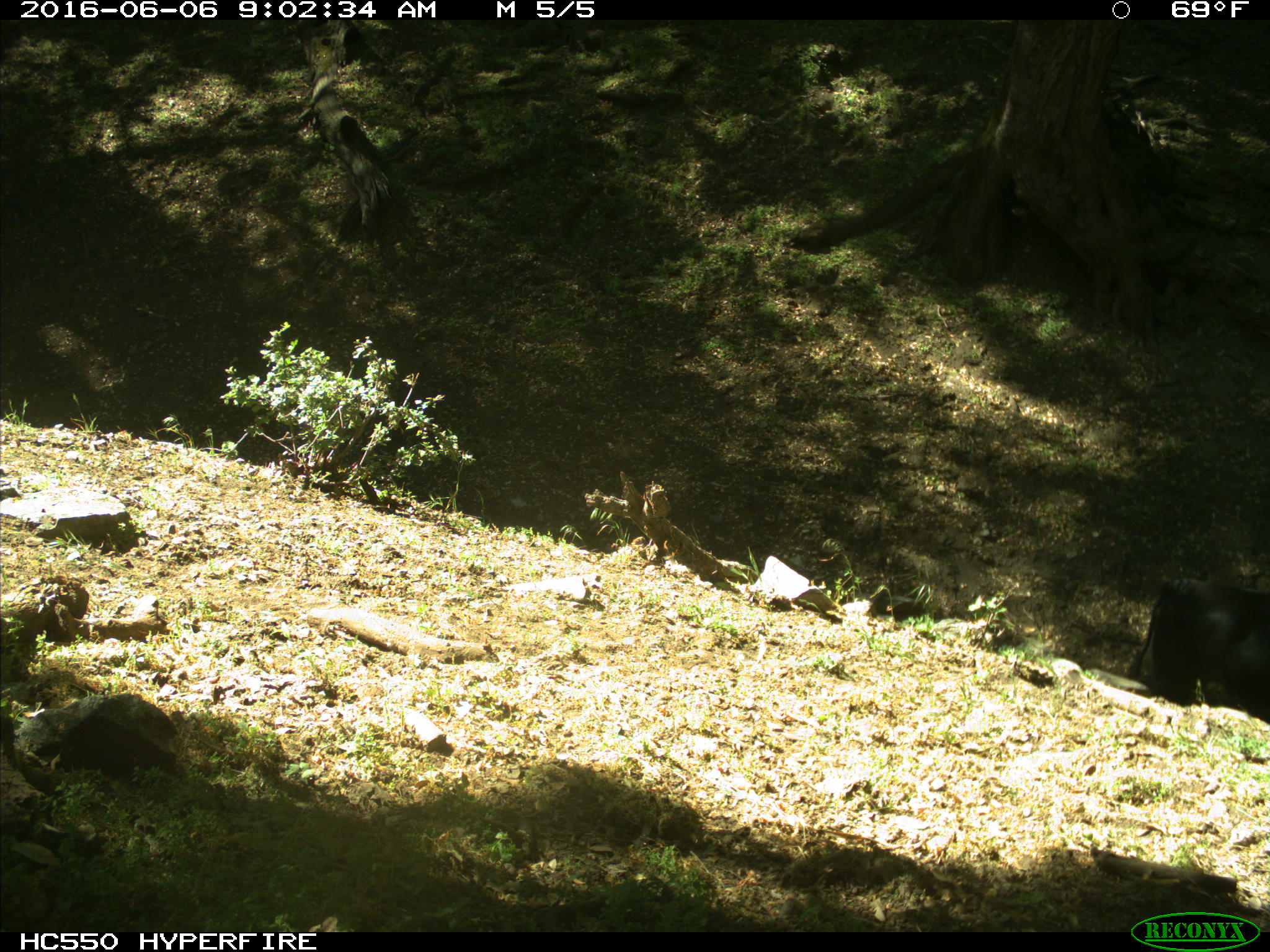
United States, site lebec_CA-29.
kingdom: Animalia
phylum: Chordata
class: Mammalia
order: Artiodactyla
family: Bovidae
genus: Bos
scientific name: Bos taurus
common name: domestic cow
Bos taurus (domestic cow).